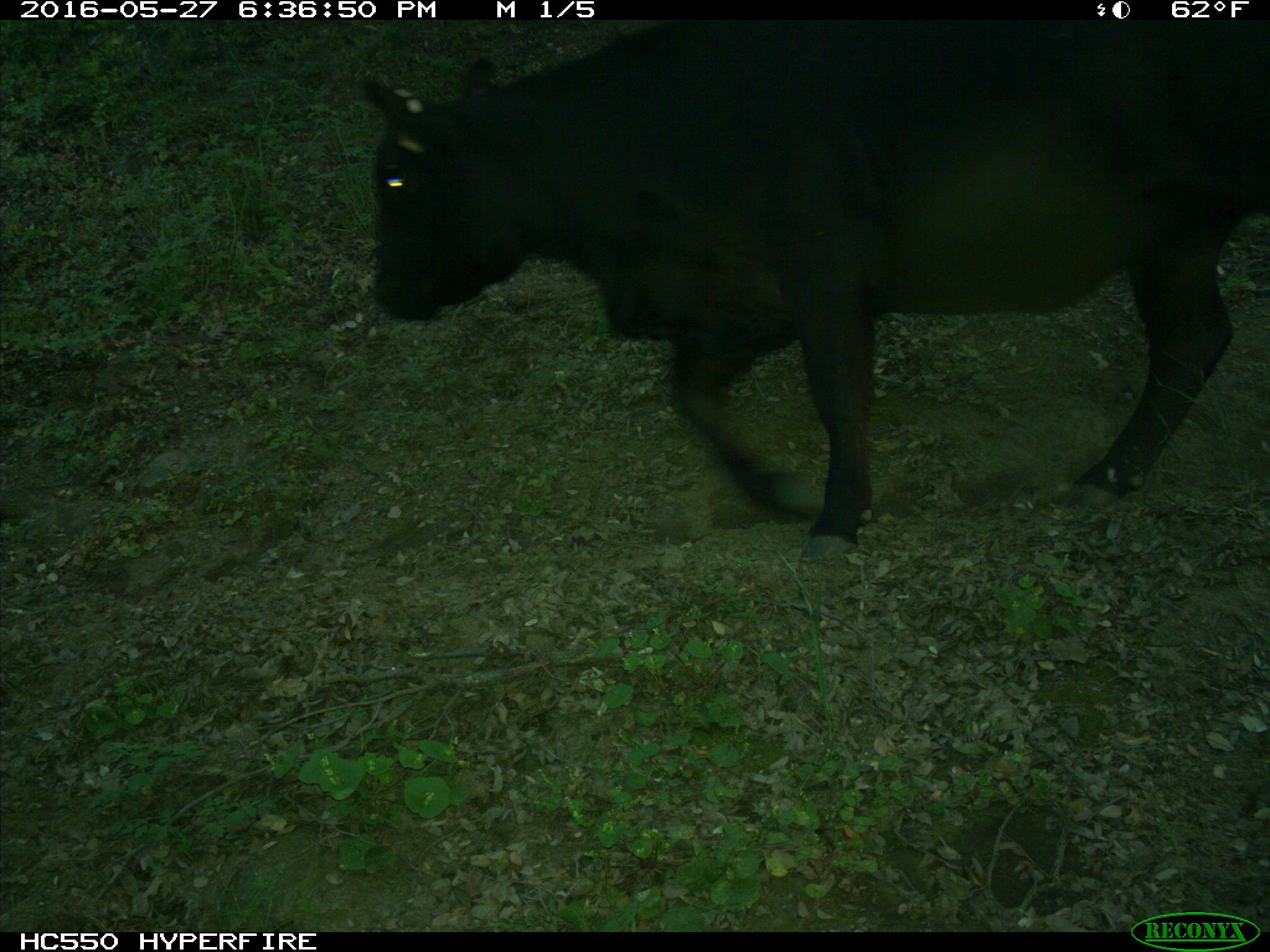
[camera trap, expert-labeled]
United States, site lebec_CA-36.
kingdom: Animalia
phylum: Chordata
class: Mammalia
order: Artiodactyla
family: Bovidae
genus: Bos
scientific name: Bos taurus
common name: domestic cow